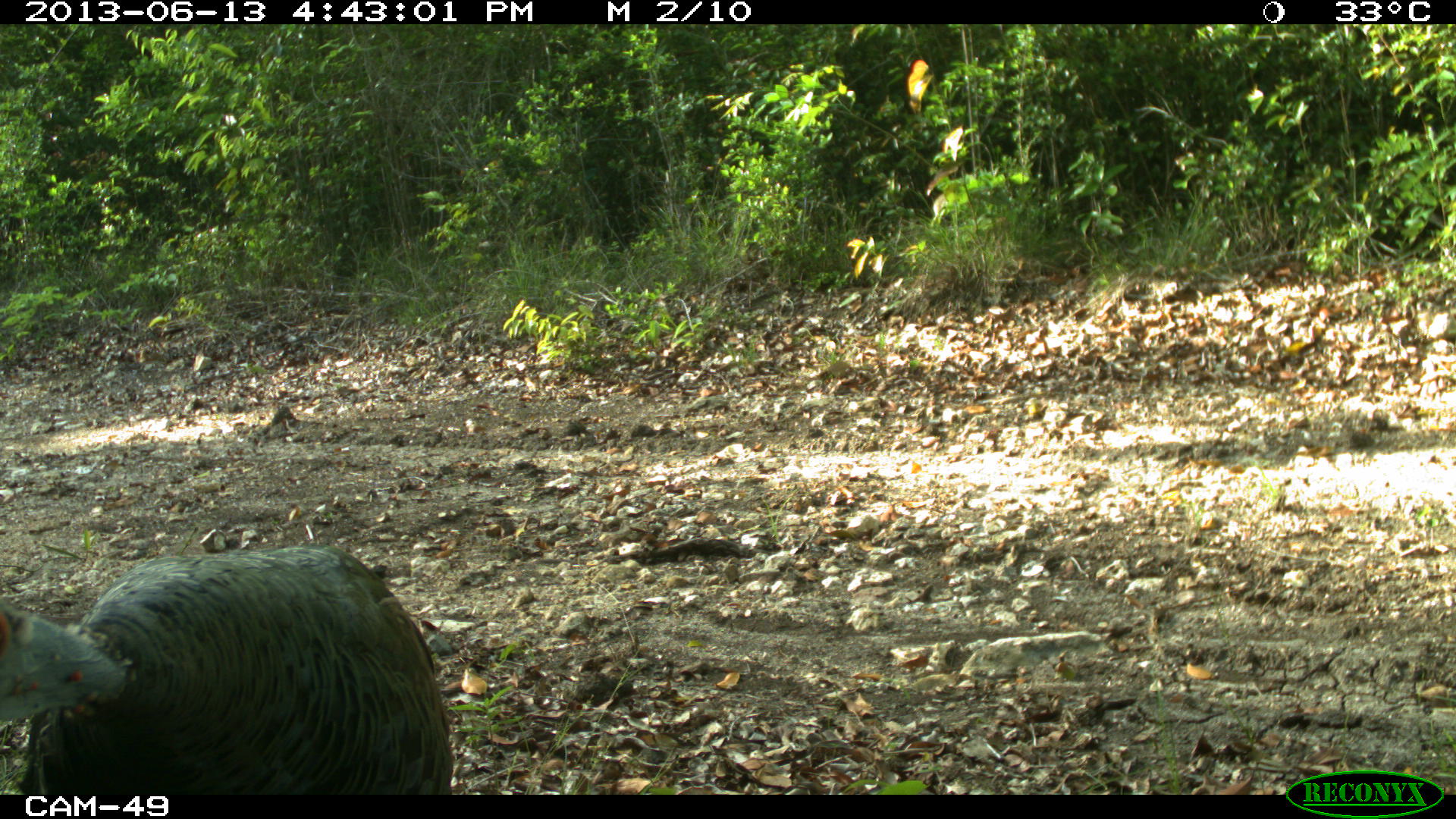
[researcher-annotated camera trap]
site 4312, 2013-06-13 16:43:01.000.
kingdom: Animalia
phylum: Chordata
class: Aves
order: Galliformes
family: Phasianidae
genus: Meleagris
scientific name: Meleagris ocellata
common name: ocellated turkey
Meleagris ocellata (ocellated turkey), count 1, sex female.